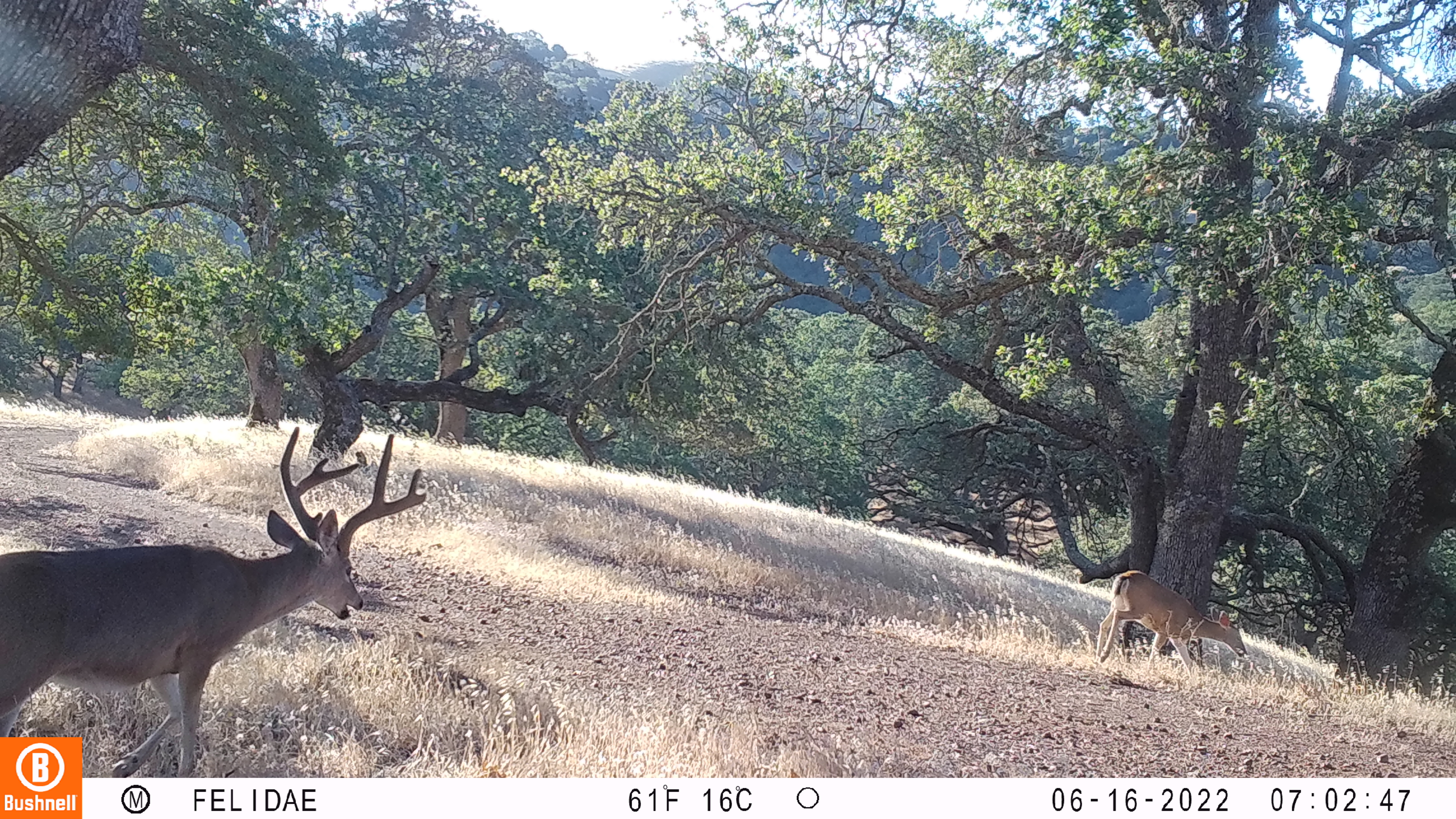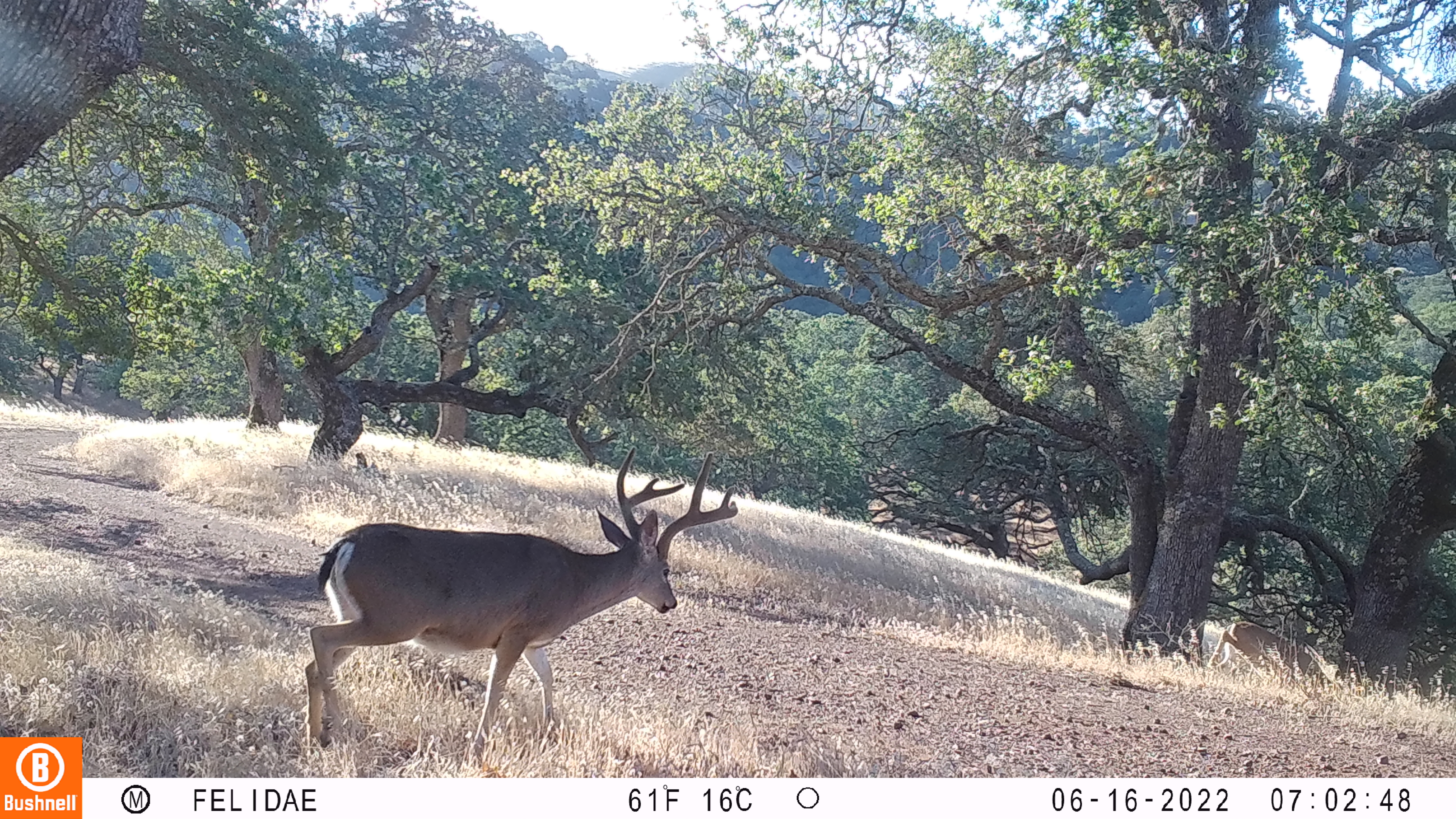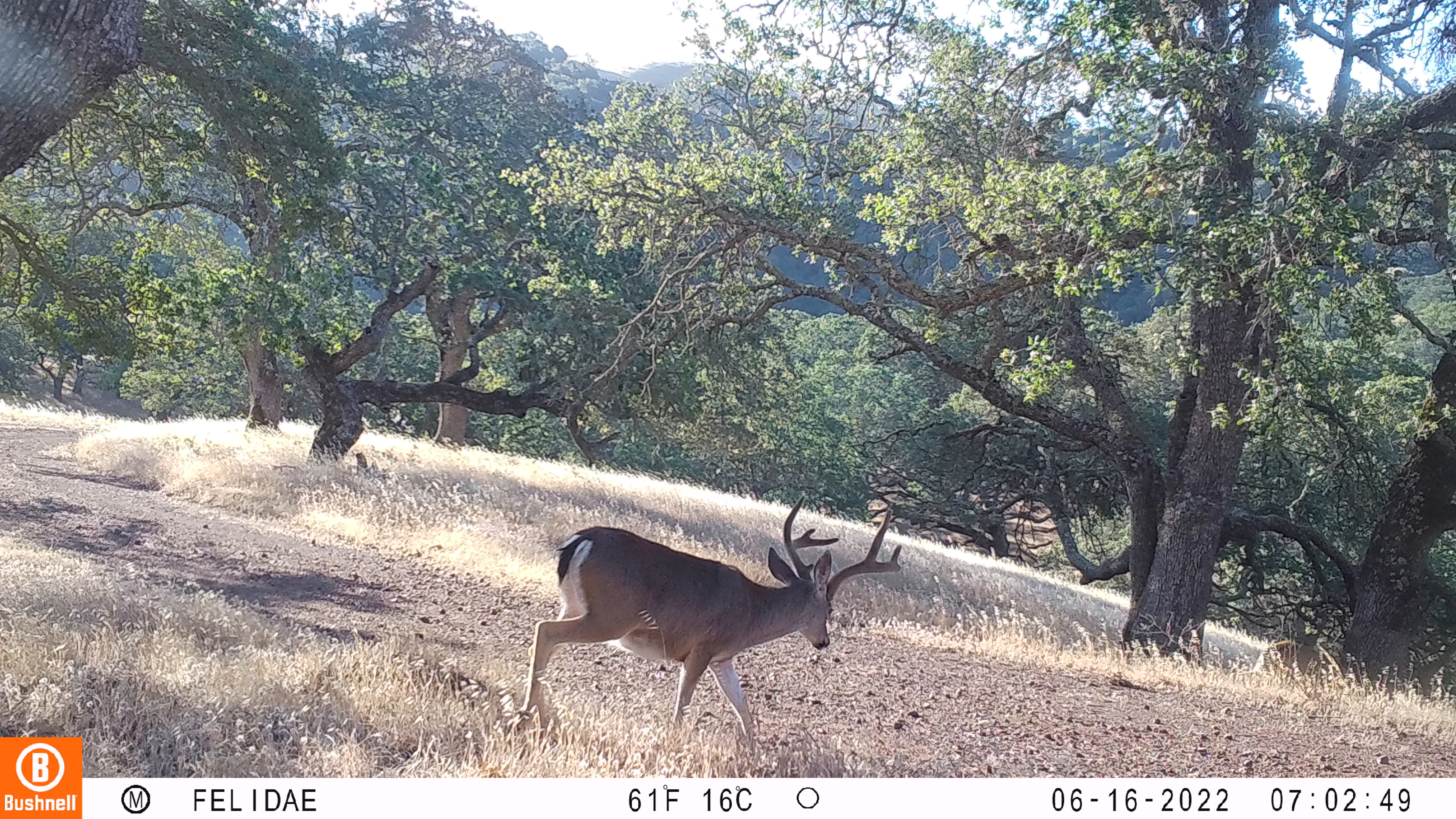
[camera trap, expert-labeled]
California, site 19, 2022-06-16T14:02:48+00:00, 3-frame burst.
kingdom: Animalia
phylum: Chordata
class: Mammalia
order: Artiodactyla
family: Cervidae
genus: Odocoileus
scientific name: Odocoileus hemionus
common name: mule deer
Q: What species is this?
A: Mule deer (Odocoileus hemionus).